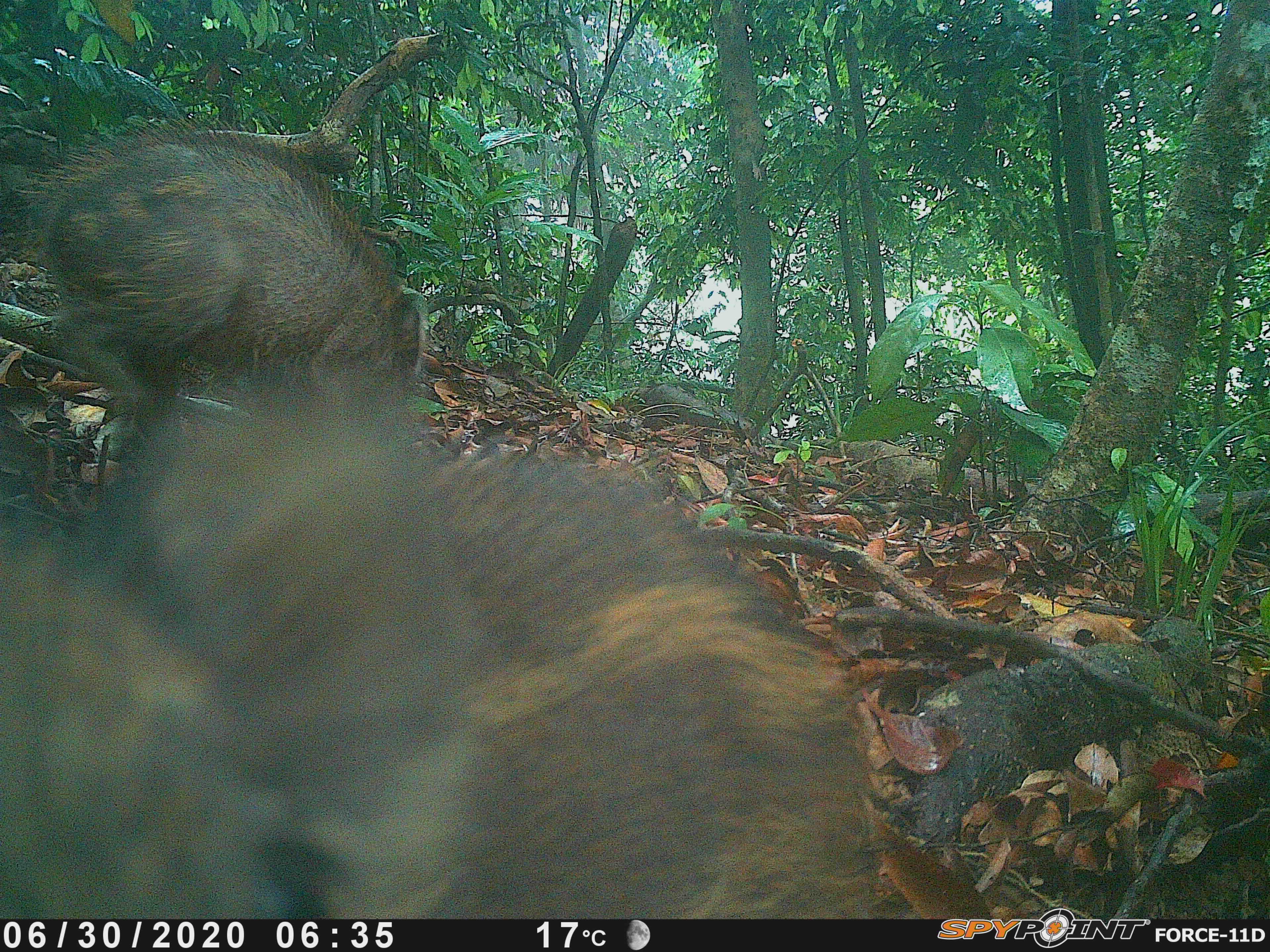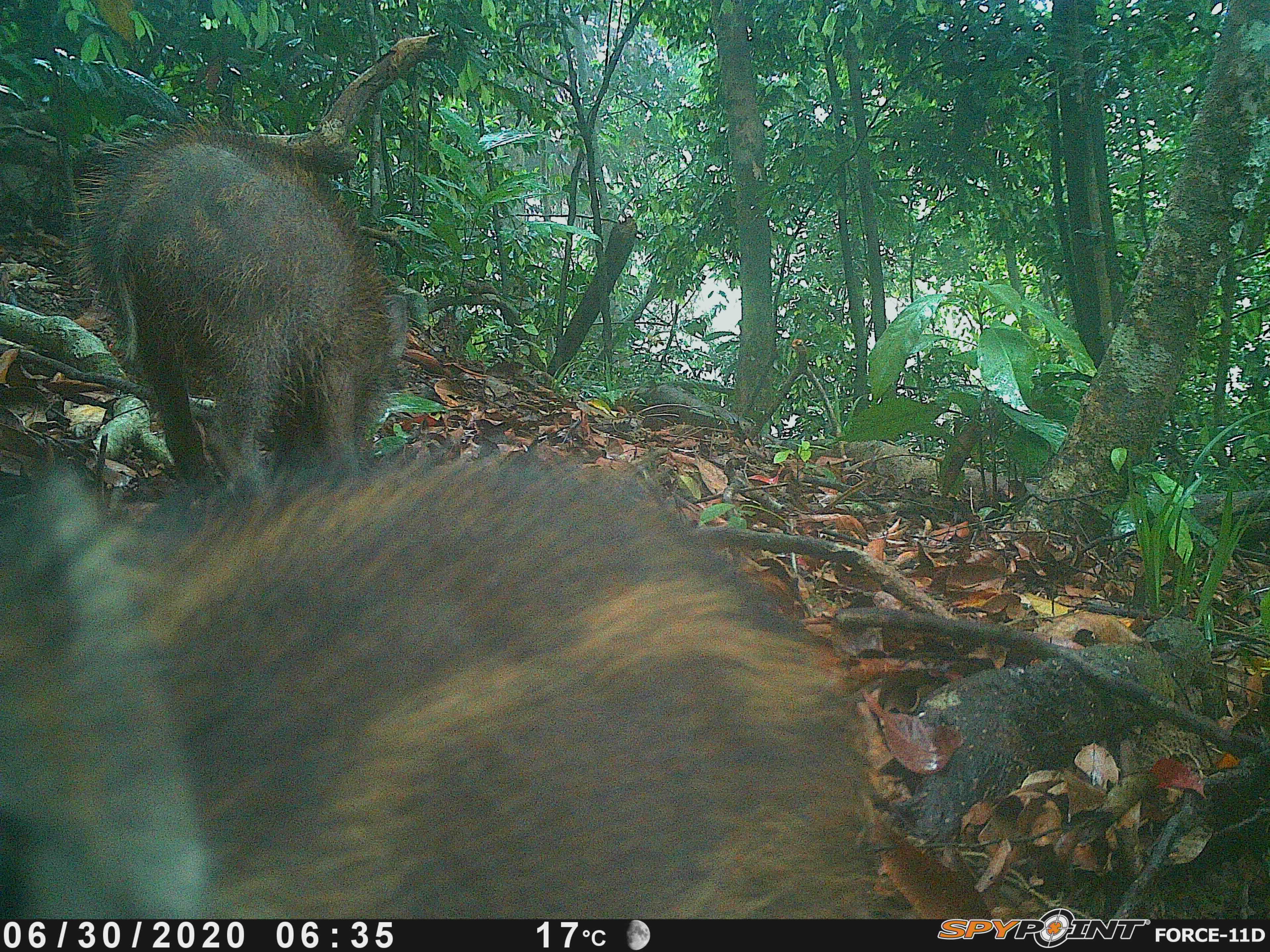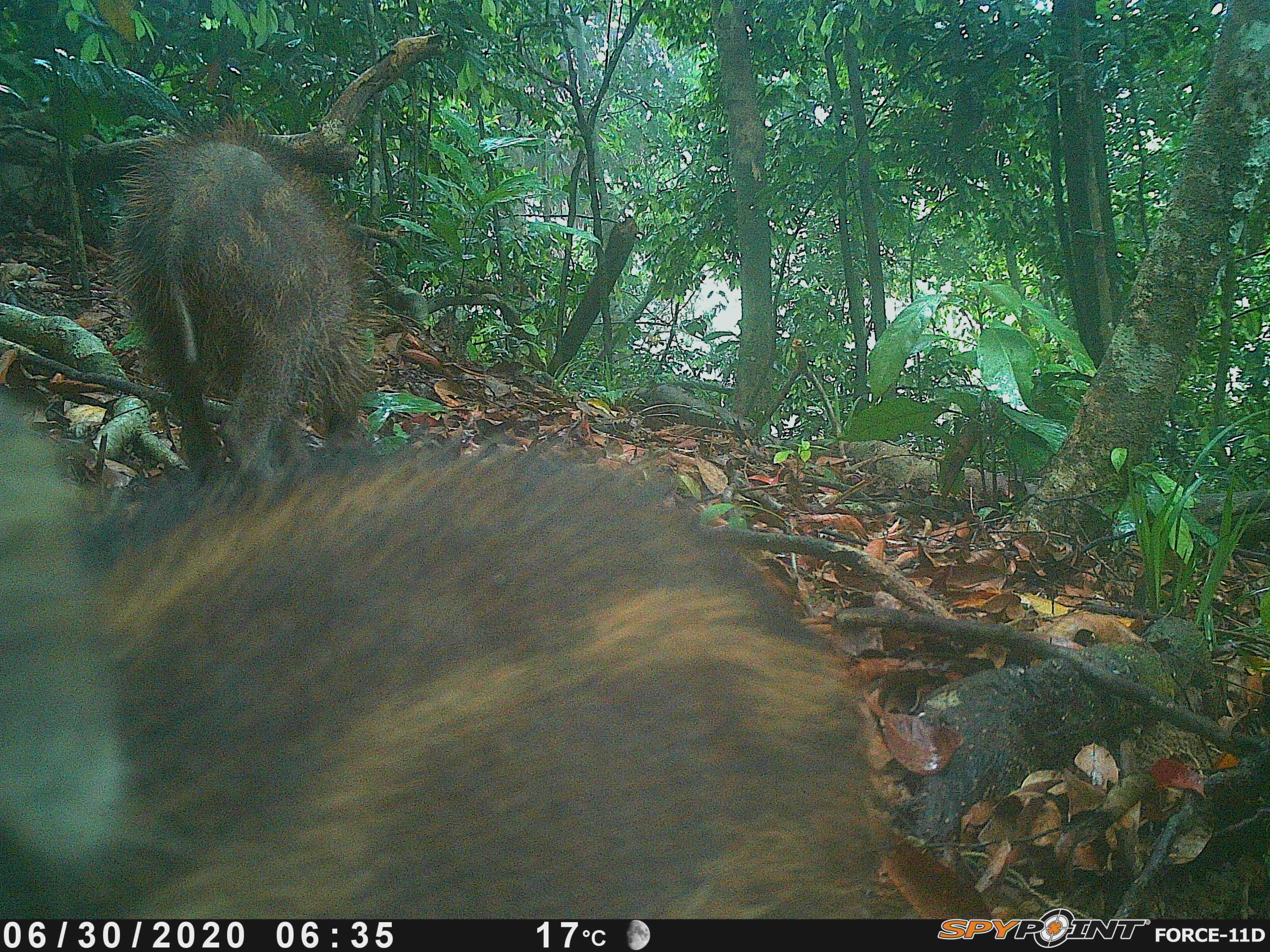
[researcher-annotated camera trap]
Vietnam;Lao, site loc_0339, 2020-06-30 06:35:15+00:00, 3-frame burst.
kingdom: Animalia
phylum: Chordata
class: Mammalia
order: Artiodactyla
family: Suidae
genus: Sus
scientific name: Sus scrofa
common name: eurasian wild pig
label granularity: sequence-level